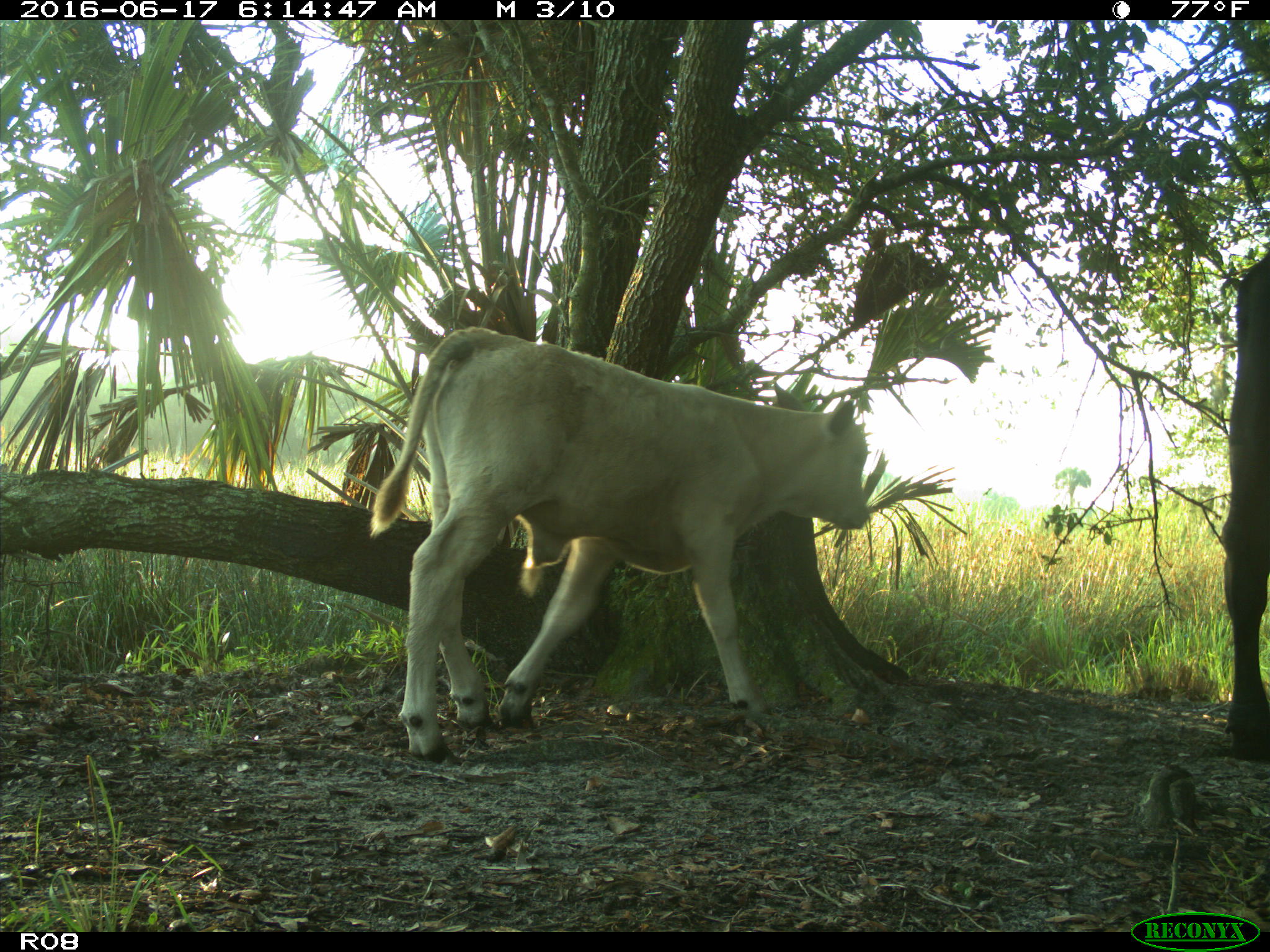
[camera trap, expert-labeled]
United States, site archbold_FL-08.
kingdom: Animalia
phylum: Chordata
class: Mammalia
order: Artiodactyla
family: Bovidae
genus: Bos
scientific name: Bos taurus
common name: domestic cow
Bos taurus (domestic cow).